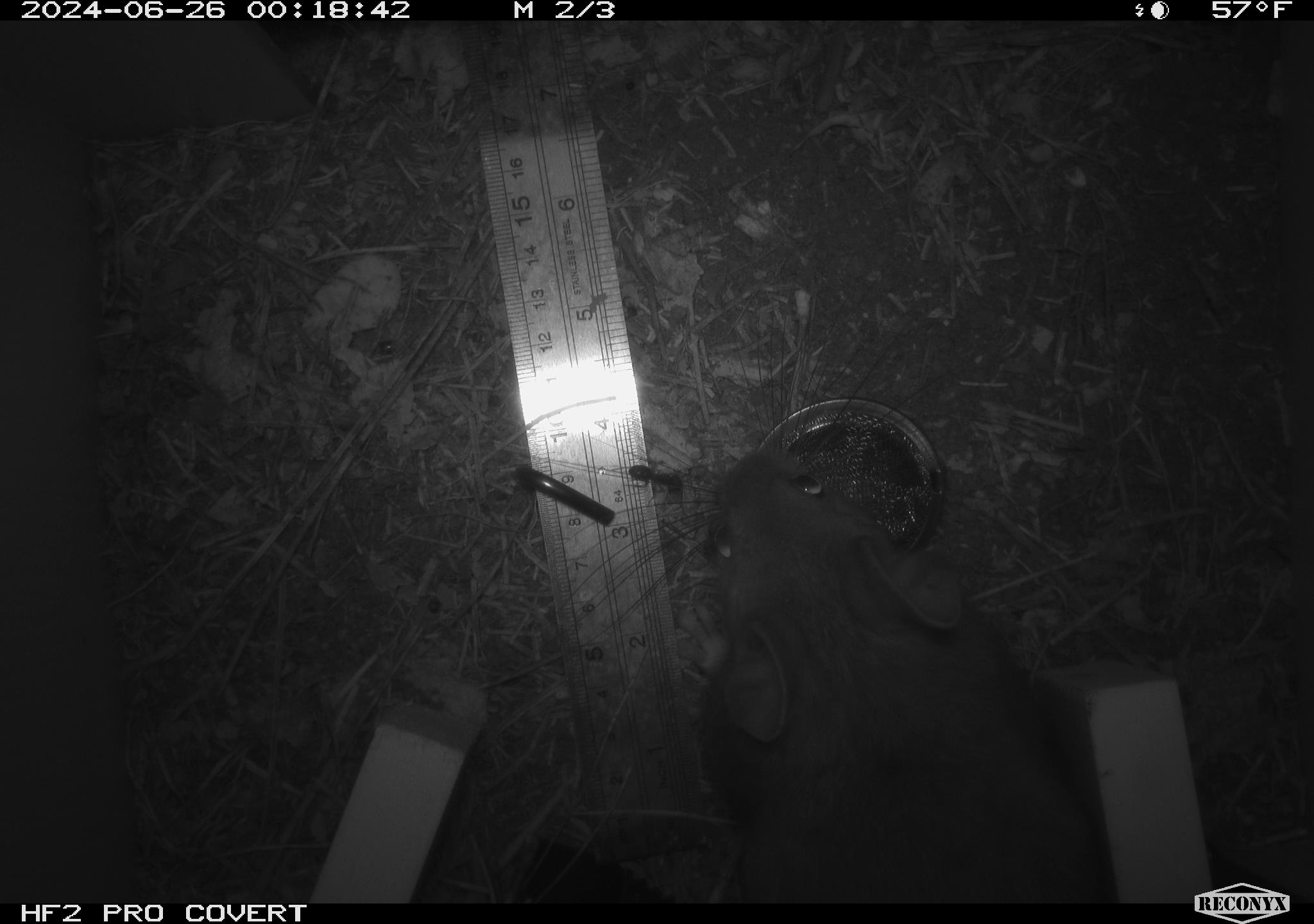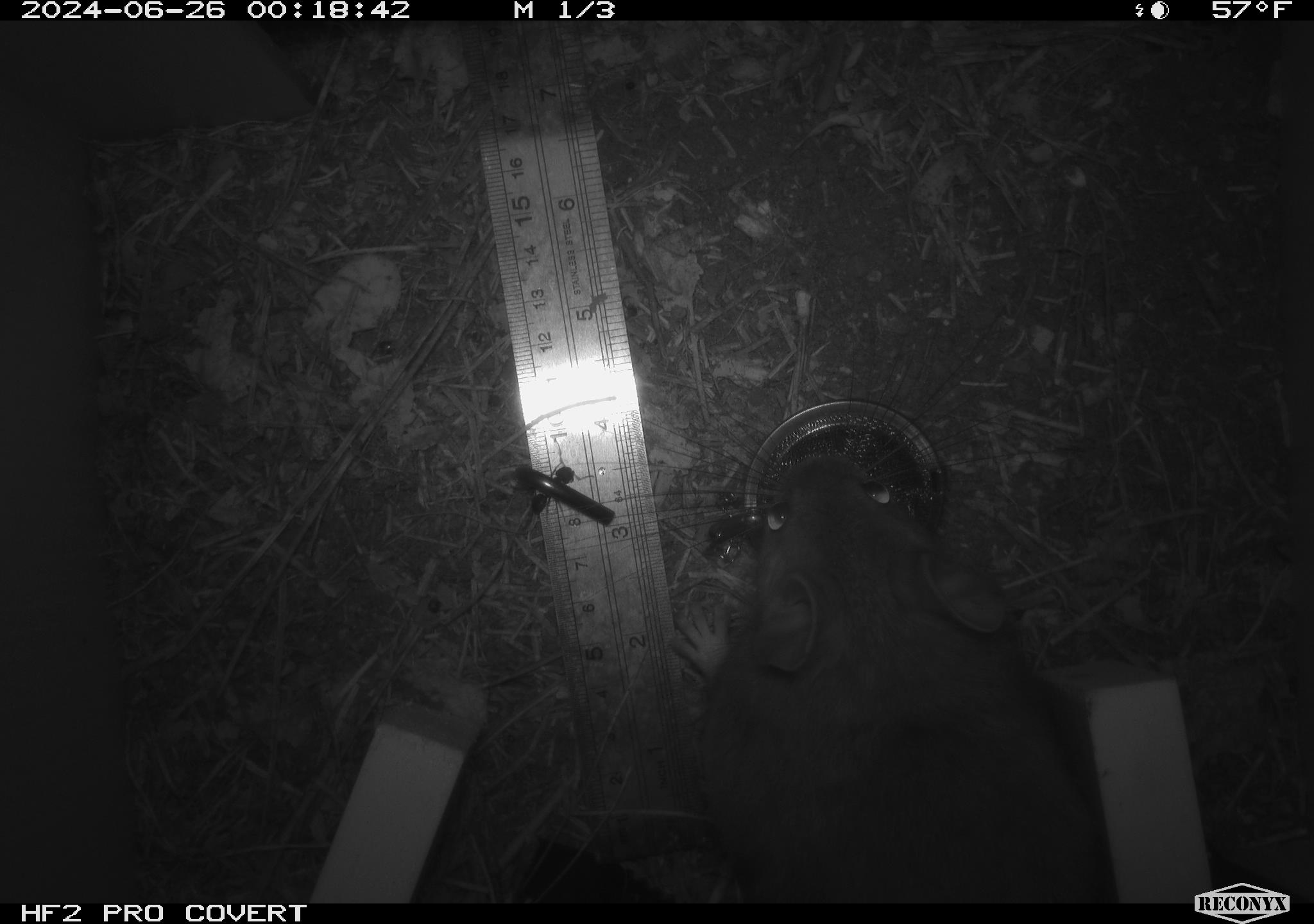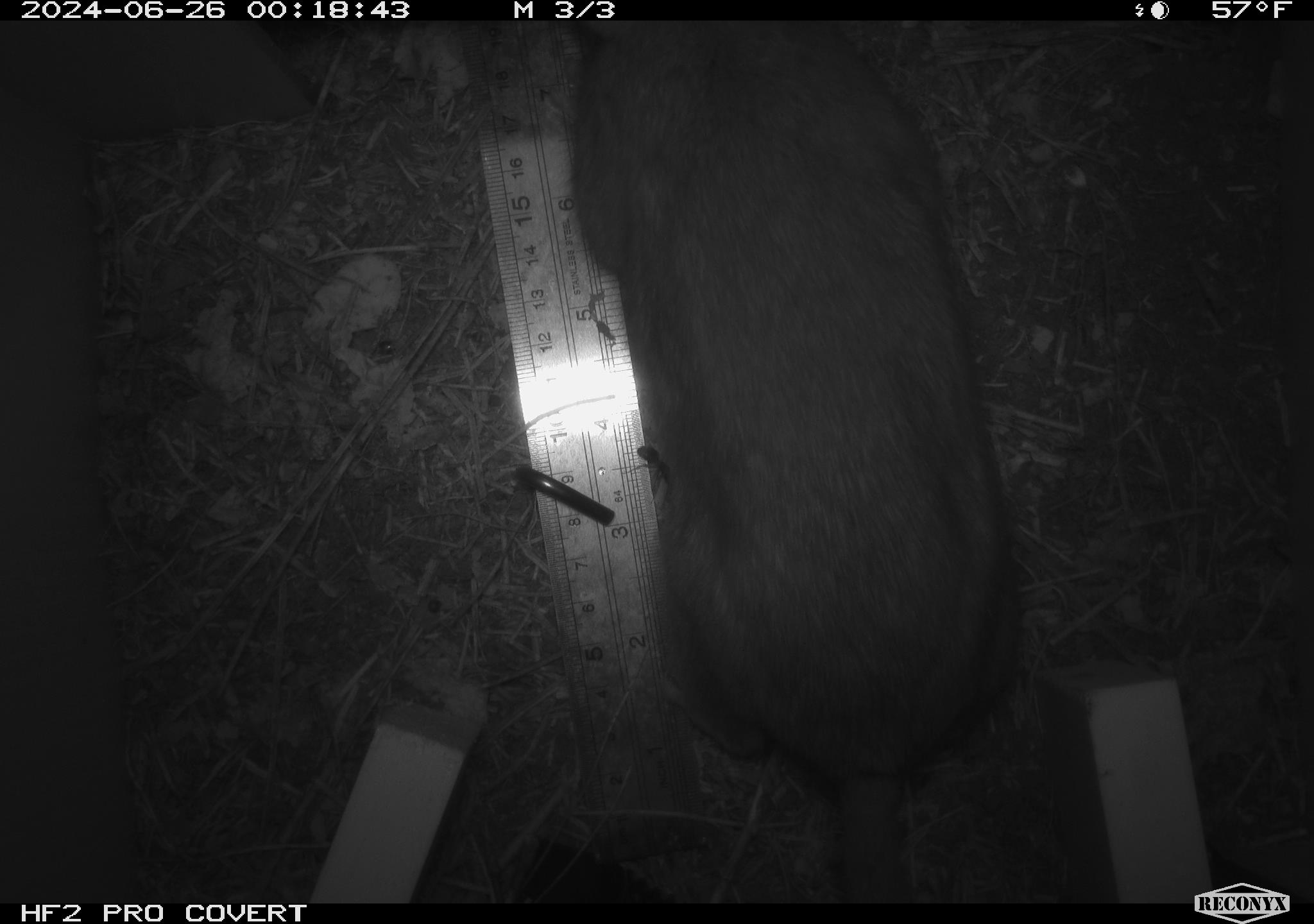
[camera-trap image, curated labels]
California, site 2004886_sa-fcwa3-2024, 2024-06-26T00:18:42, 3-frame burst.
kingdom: Animalia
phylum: Chordata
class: Mammalia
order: Rodentia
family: Cricetidae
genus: Neotoma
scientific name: Neotoma cinerea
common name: bushy-tailed woodrat